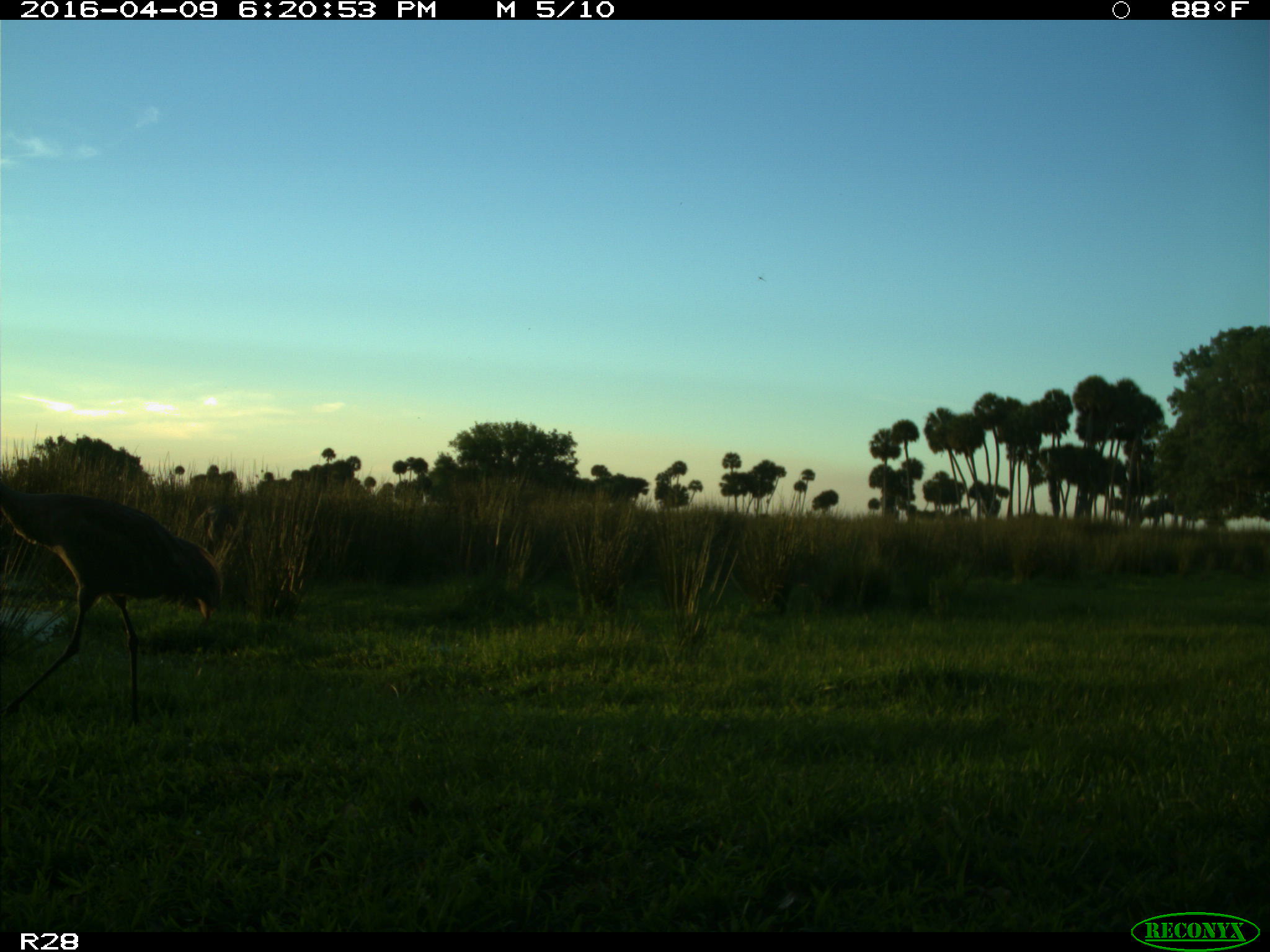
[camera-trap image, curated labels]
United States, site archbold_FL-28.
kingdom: Animalia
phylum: Chordata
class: Aves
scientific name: Aves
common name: birds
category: unidentified bird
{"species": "unidentified bird (birds) (Aves)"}